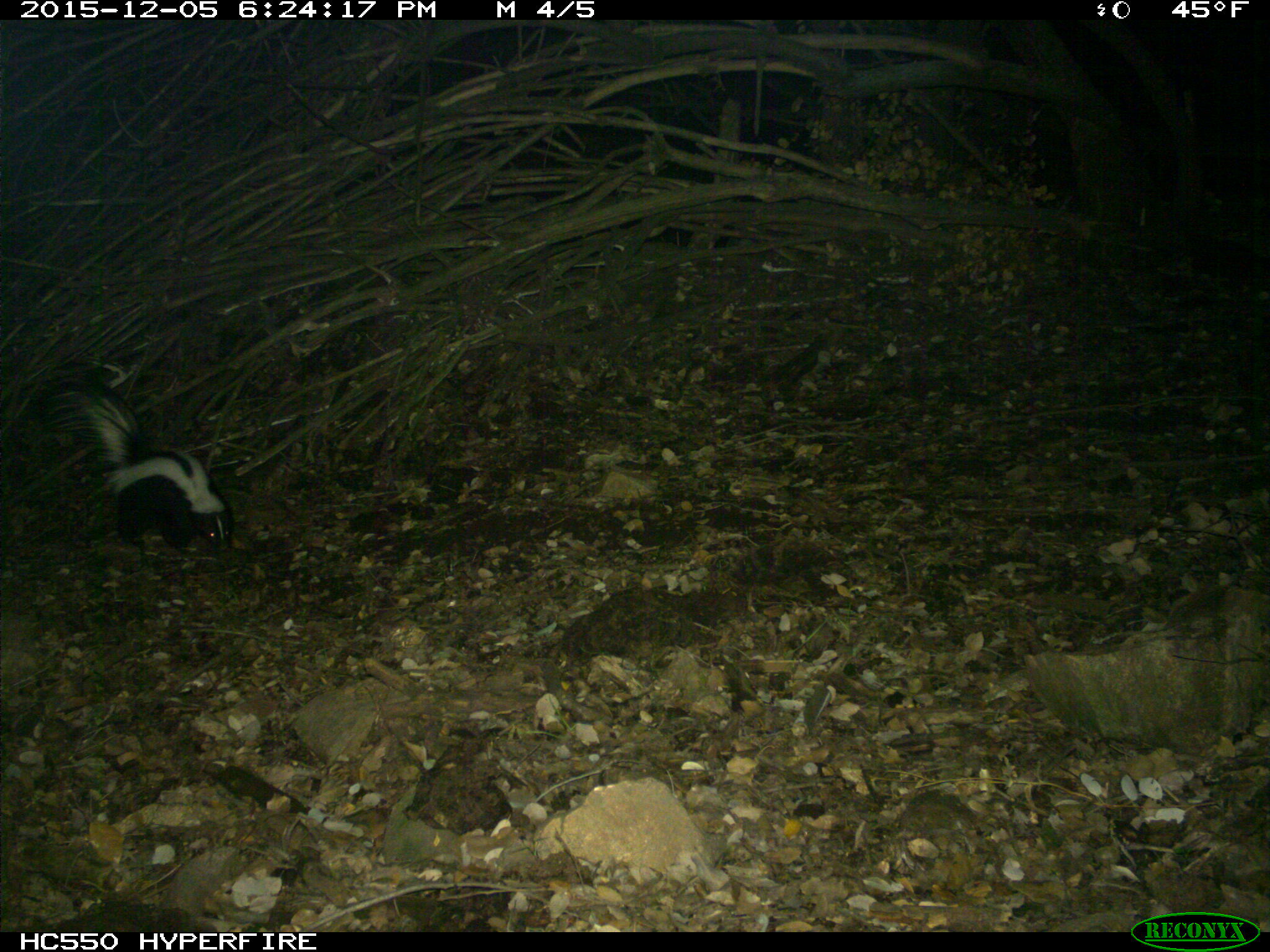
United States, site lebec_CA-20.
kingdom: Animalia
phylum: Chordata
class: Mammalia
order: Carnivora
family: Mephitidae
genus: Mephitis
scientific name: Mephitis mephitis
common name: striped skunk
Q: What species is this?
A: Mephitis mephitis (striped skunk).